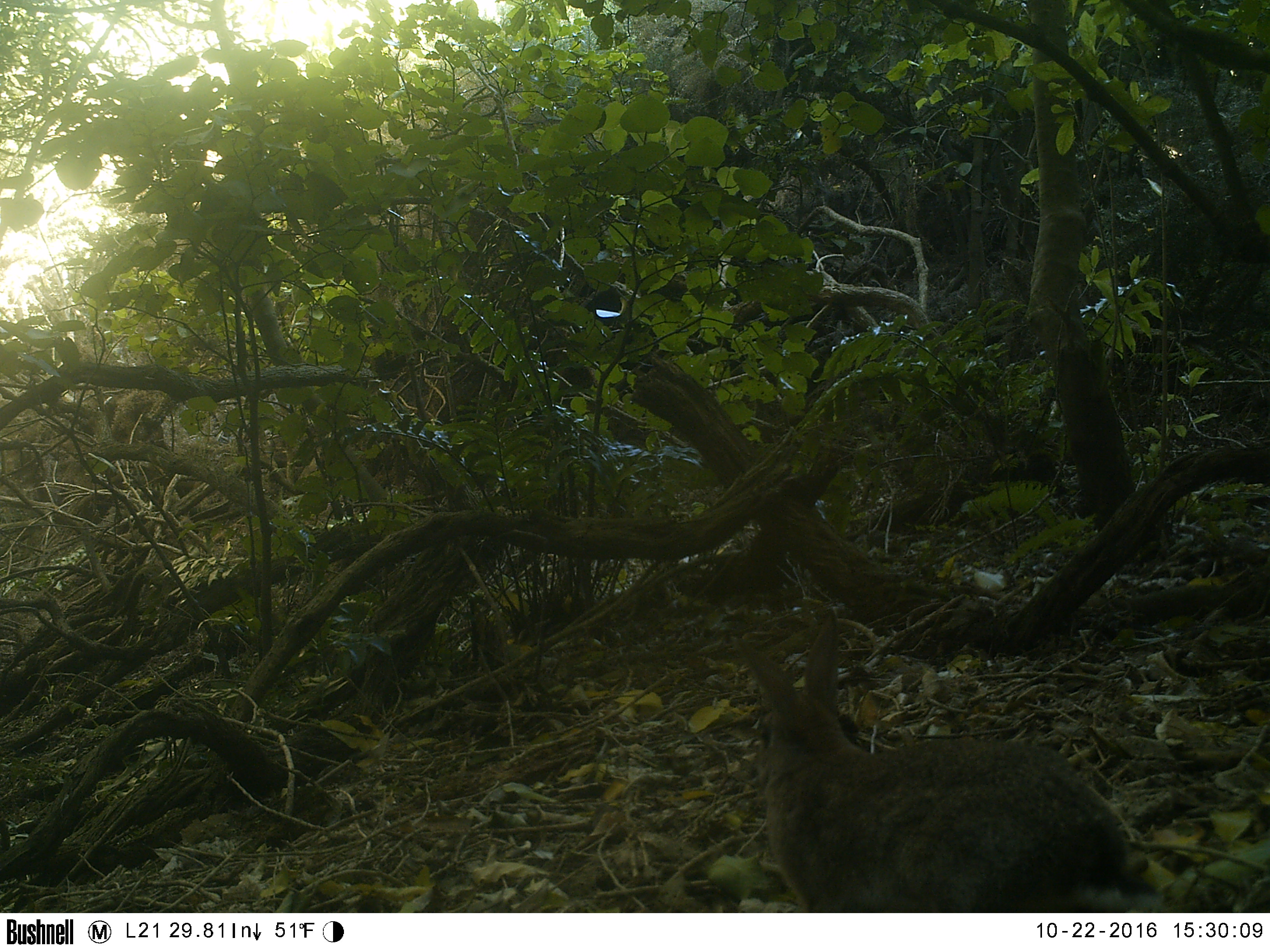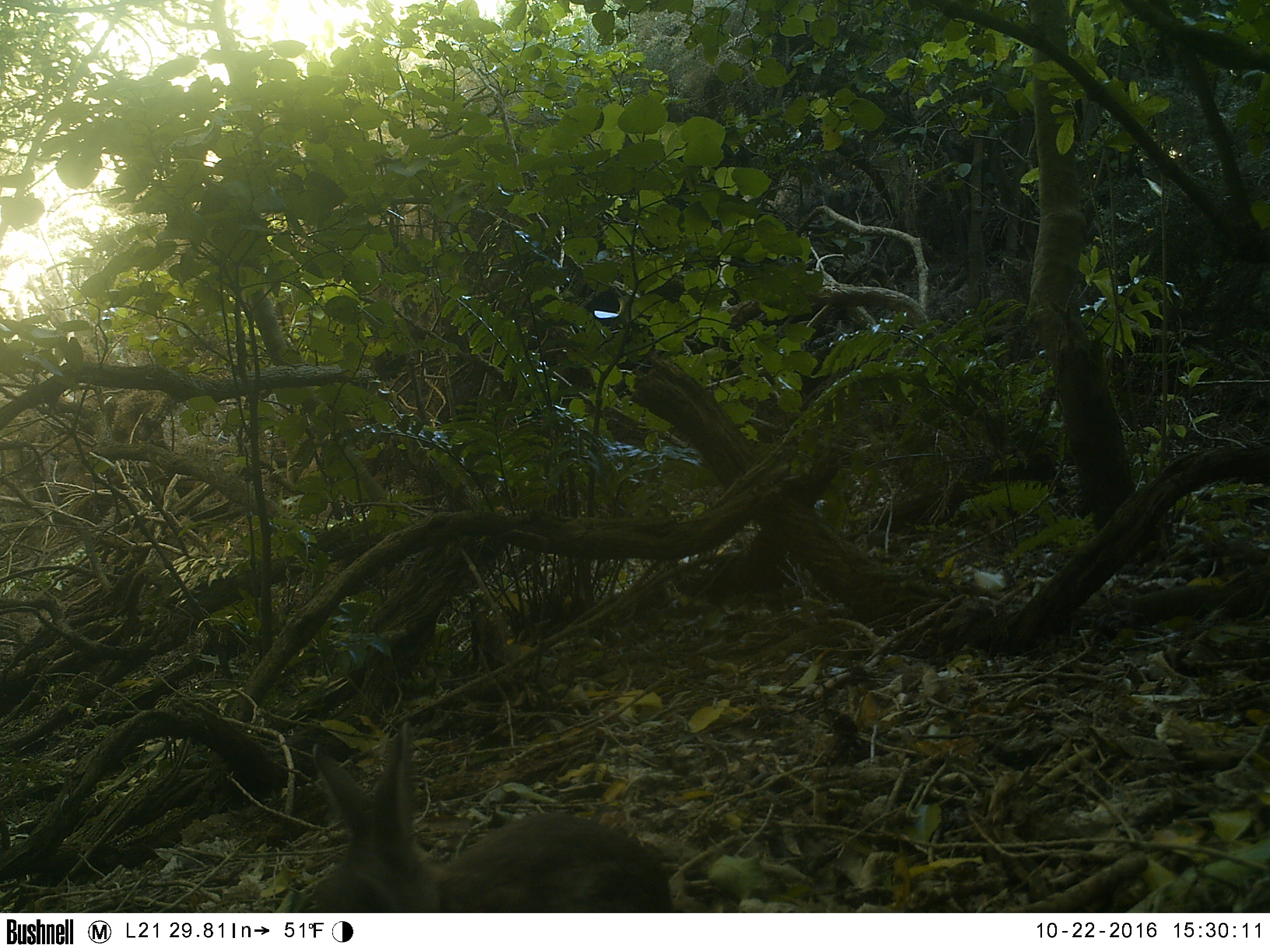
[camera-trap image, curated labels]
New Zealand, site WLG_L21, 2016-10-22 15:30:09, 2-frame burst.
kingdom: Animalia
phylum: Chordata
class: Mammalia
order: Lagomorpha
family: Leporidae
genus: Oryctolagus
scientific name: Oryctolagus cuniculus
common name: european rabbit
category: rabbit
Rabbit (european rabbit) (Oryctolagus cuniculus).